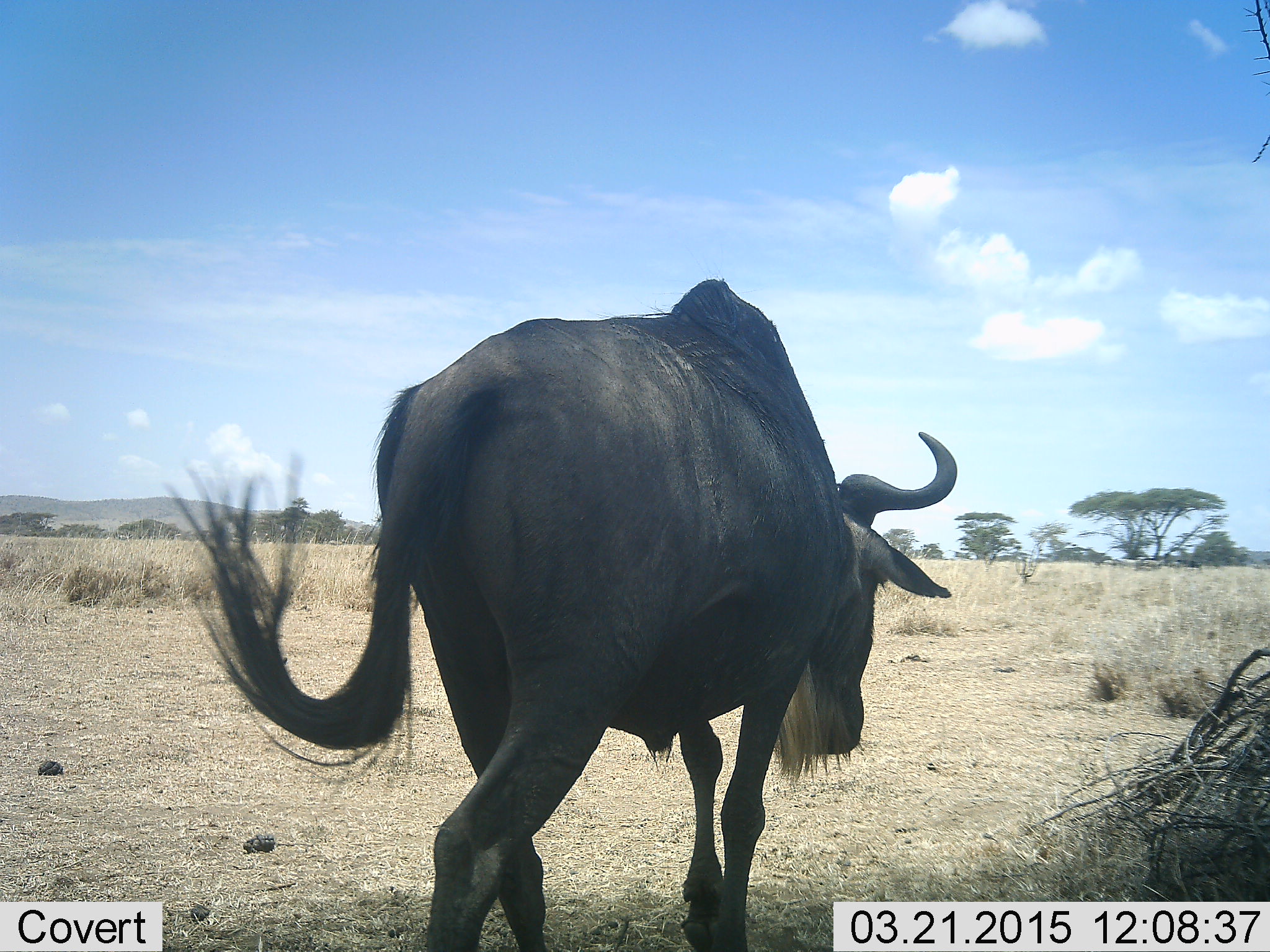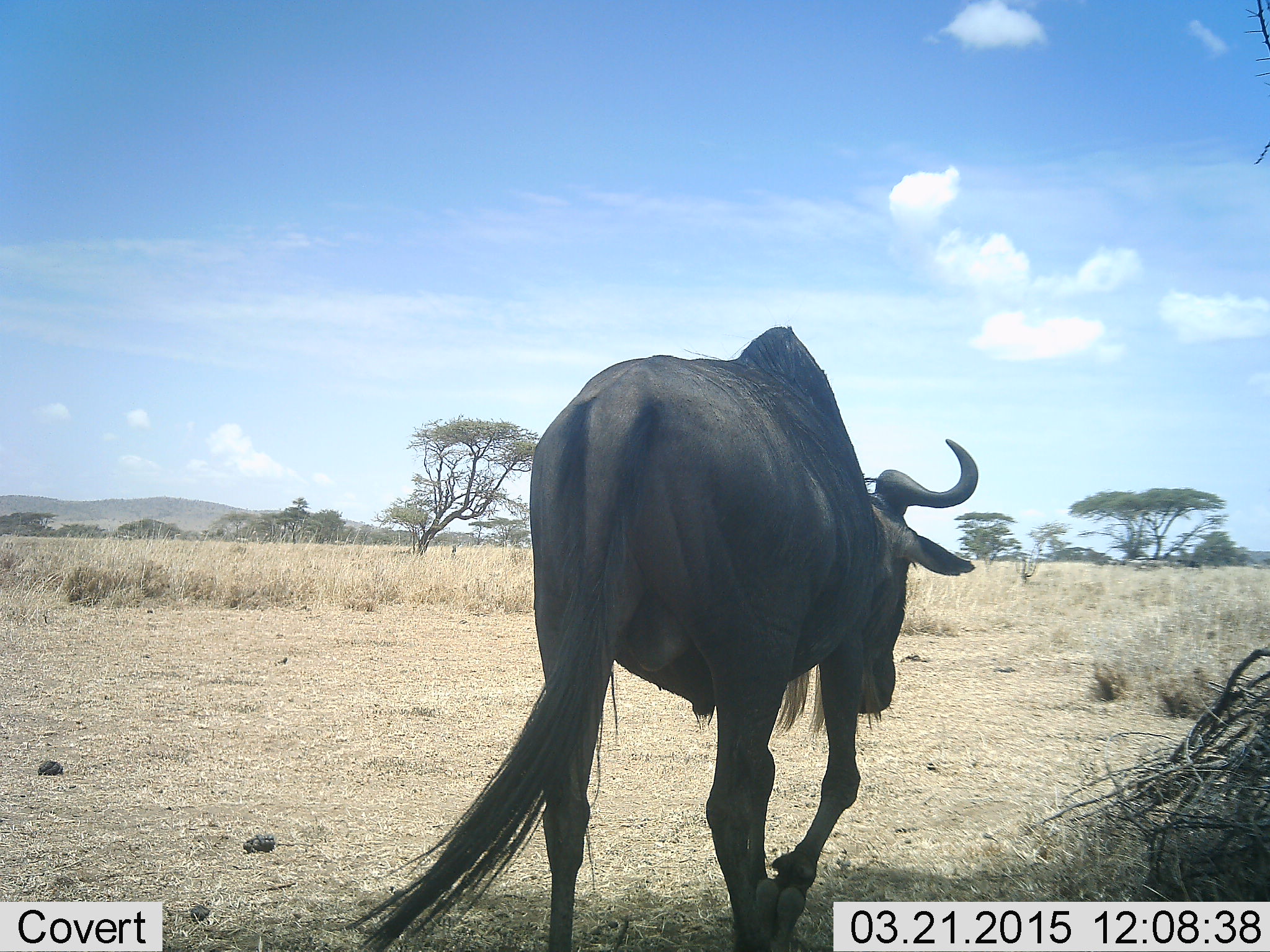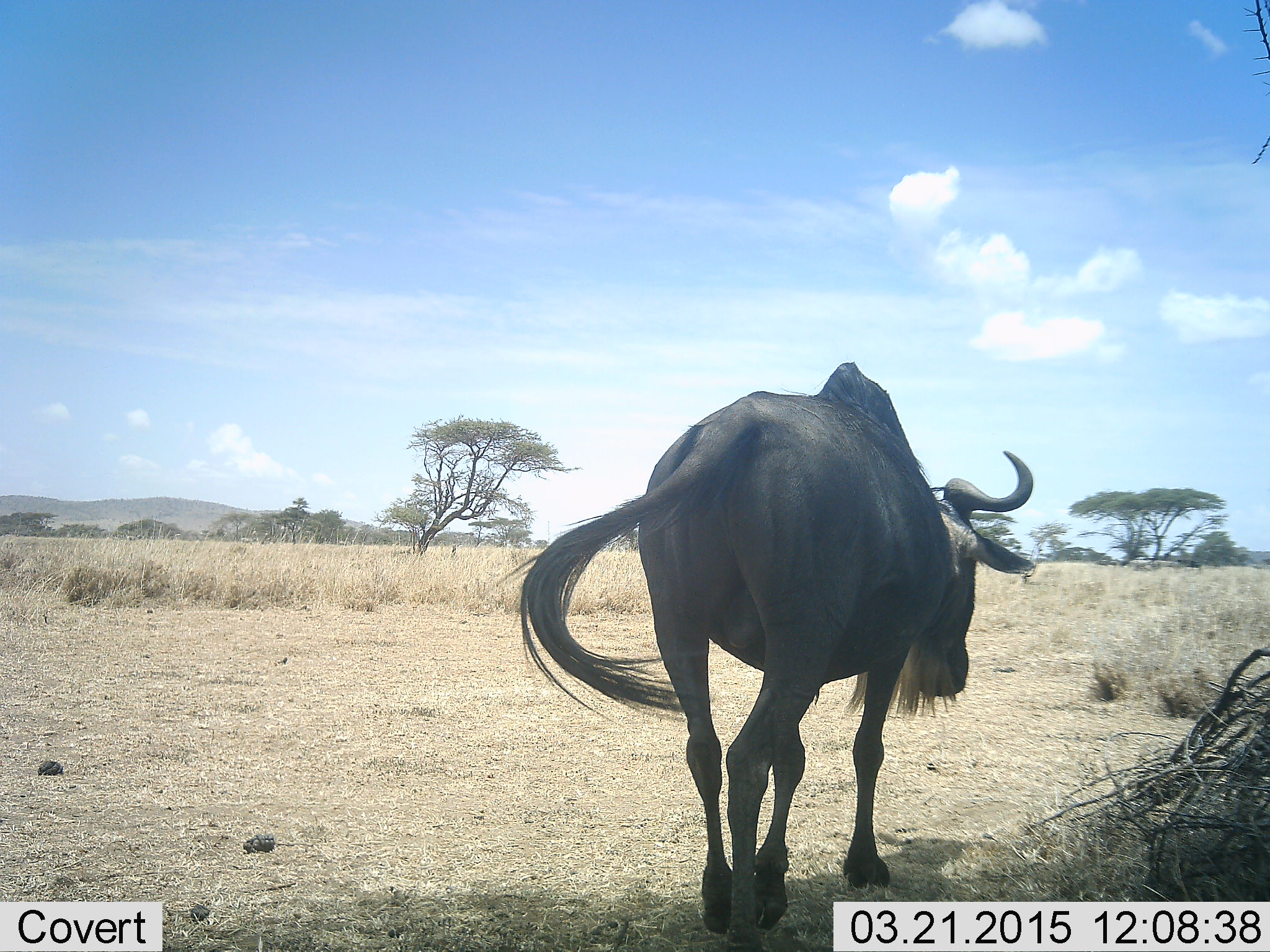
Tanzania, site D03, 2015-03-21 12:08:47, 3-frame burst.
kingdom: Animalia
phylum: Chordata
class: Mammalia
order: Artiodactyla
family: Bovidae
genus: Connochaetes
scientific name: Connochaetes taurinus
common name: blue wildebeest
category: wildebeest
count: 1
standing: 0%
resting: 0%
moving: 100%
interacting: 0%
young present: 0%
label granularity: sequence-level